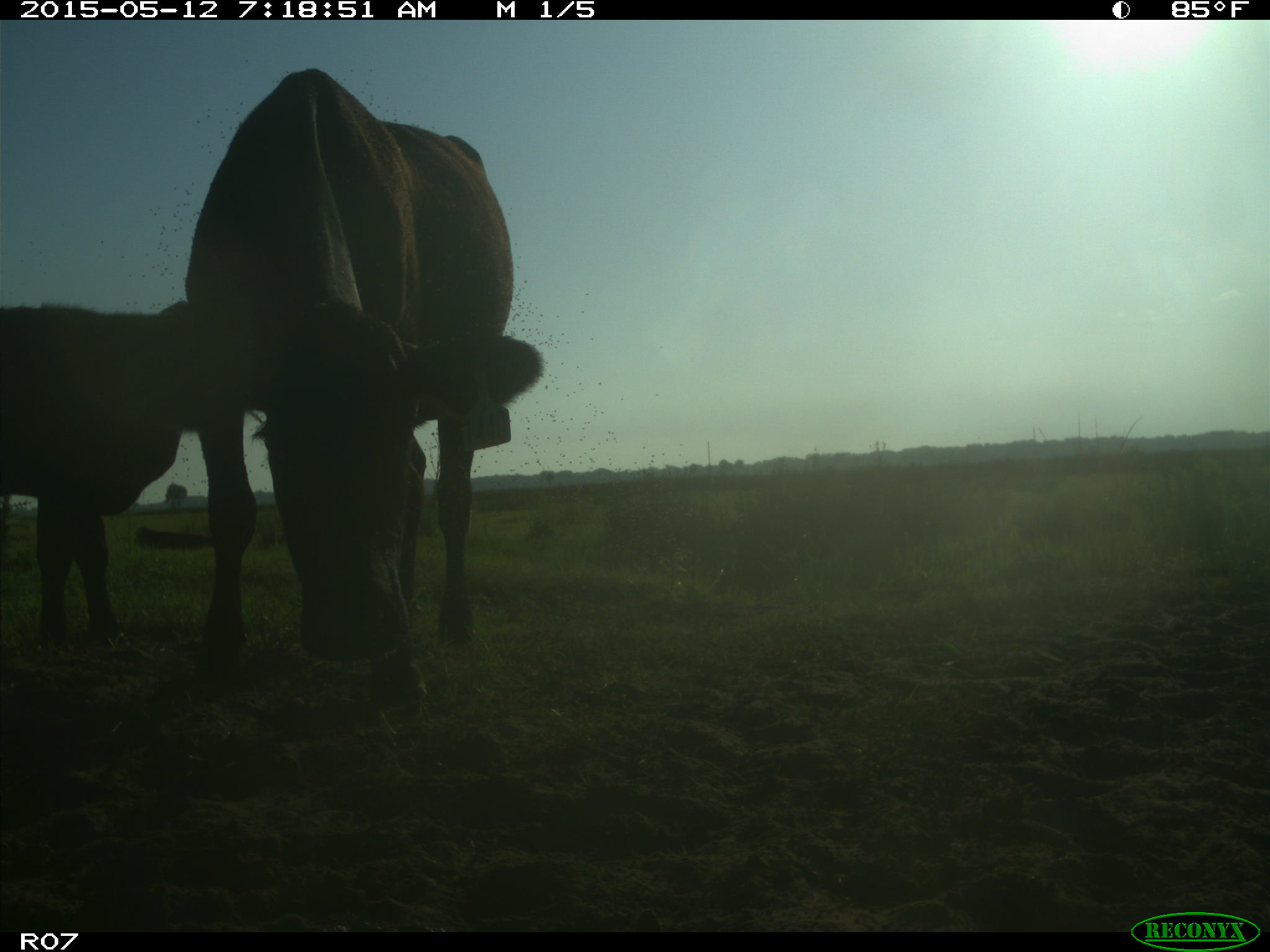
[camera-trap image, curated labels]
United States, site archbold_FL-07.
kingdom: Animalia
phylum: Chordata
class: Mammalia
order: Artiodactyla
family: Bovidae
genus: Bos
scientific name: Bos taurus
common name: domestic cow